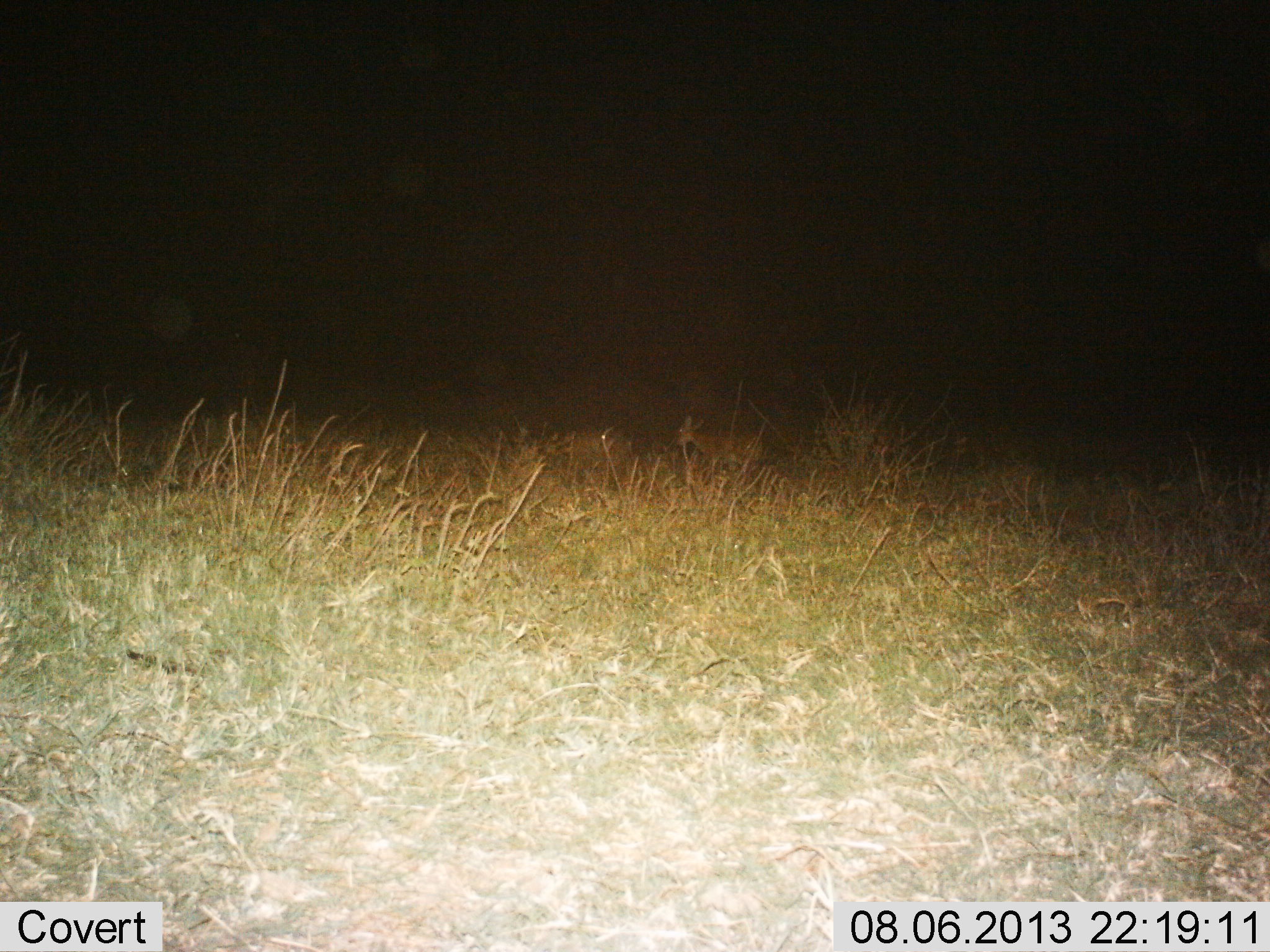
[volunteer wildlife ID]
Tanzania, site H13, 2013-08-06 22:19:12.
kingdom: Animalia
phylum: Chordata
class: Mammalia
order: Artiodactyla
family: Bovidae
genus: Redunca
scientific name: Redunca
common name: reedbuck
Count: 2.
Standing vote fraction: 33%.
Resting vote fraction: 0%.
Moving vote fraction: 50%.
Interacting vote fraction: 0%.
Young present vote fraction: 17%.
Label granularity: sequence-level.